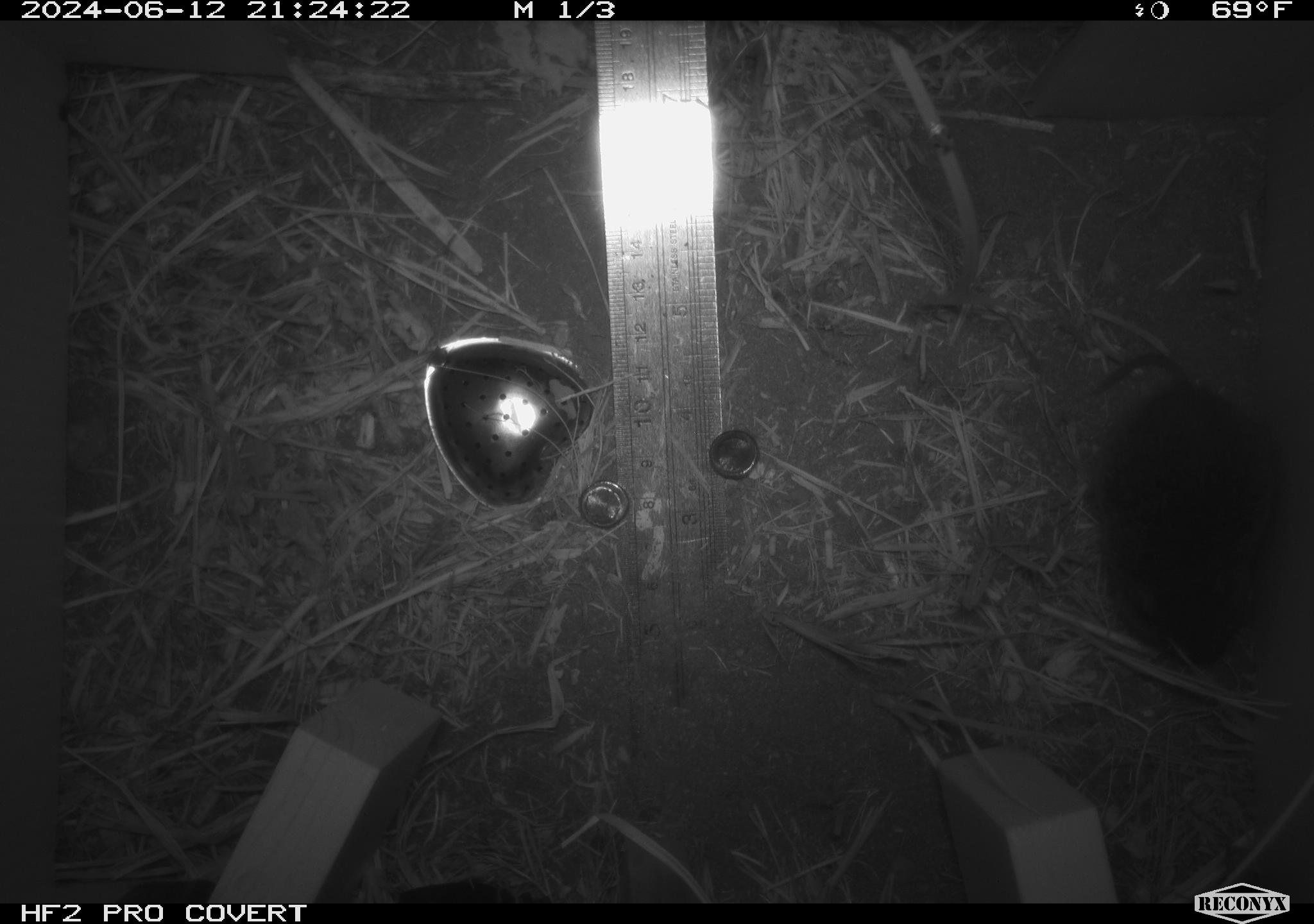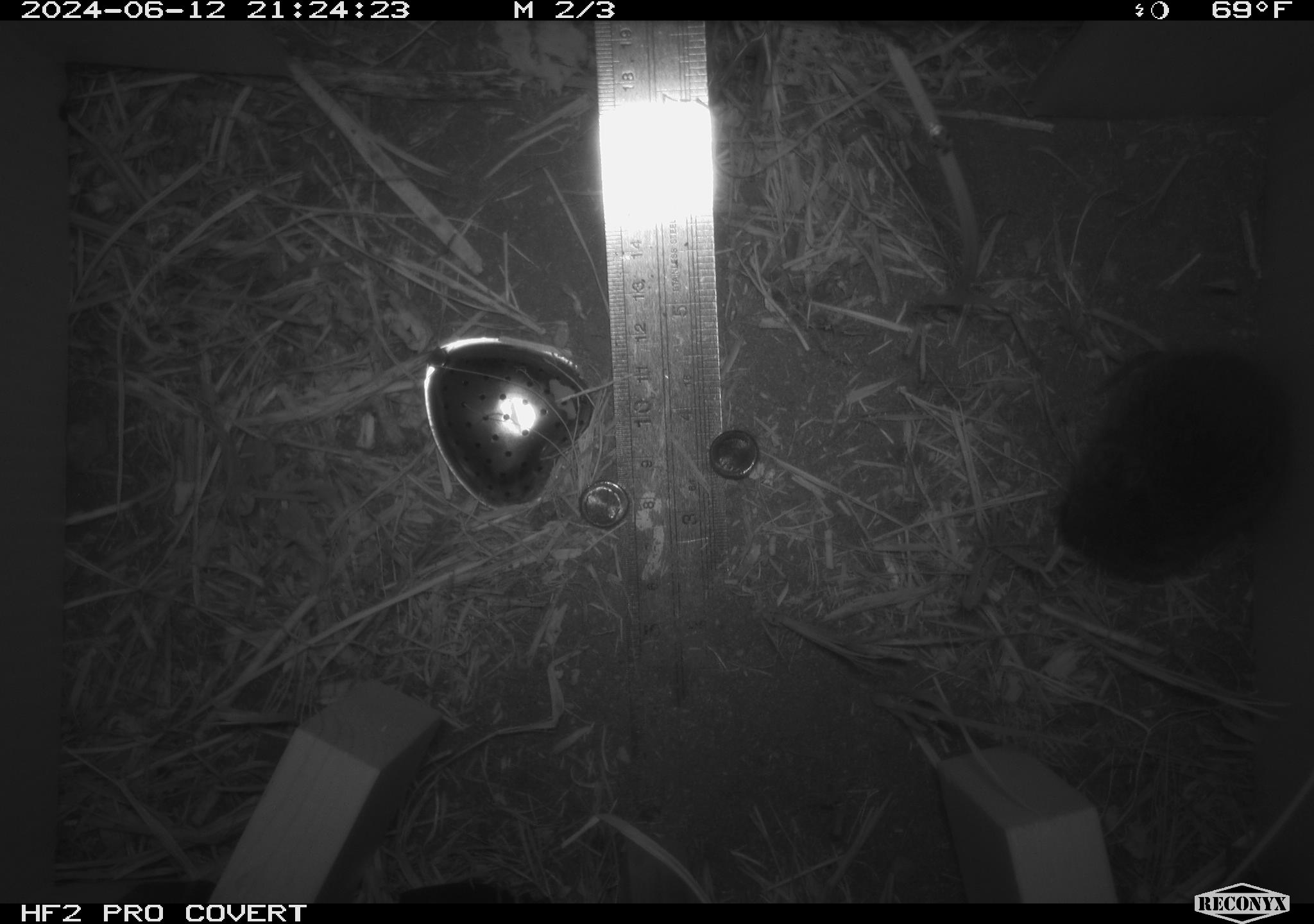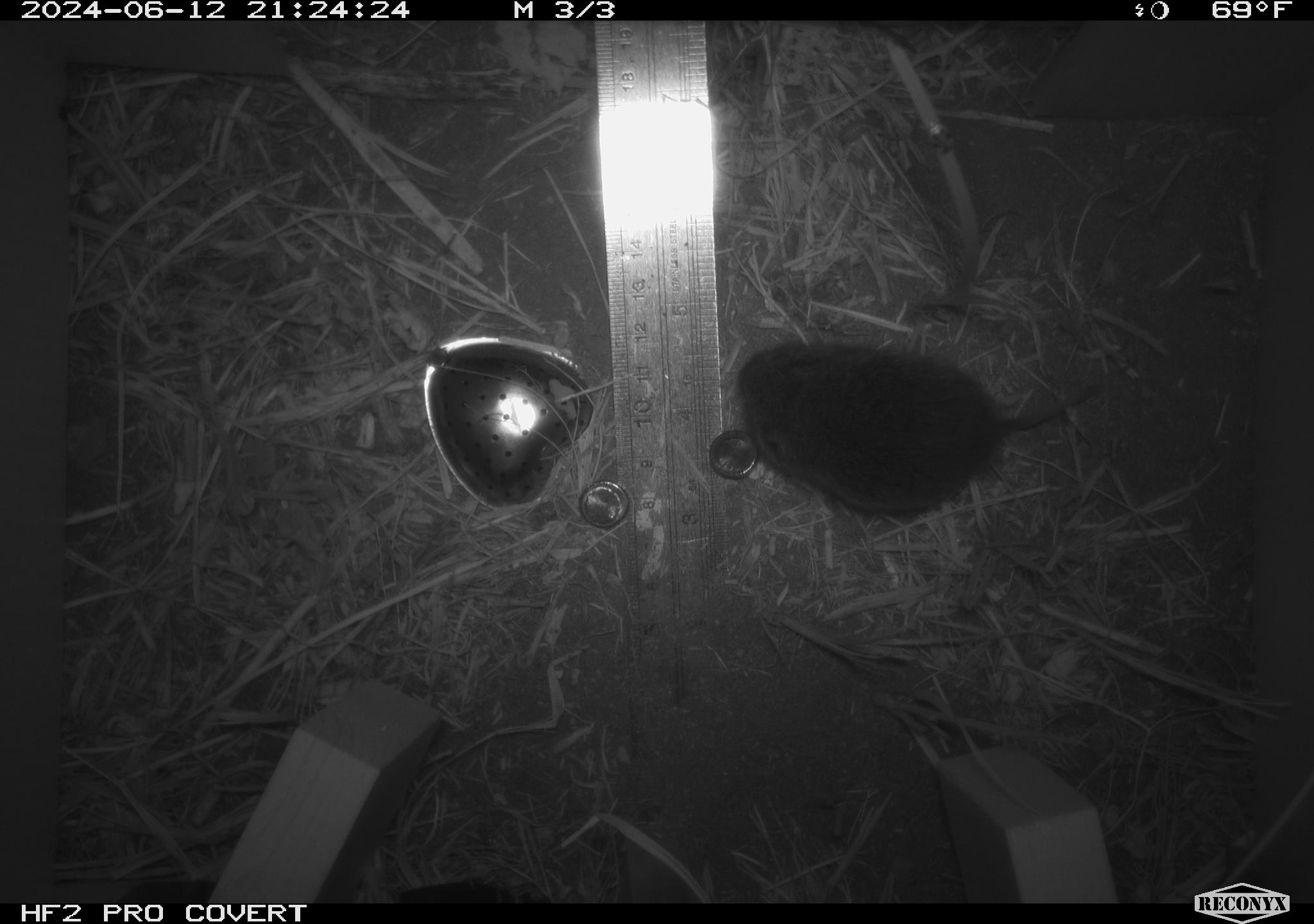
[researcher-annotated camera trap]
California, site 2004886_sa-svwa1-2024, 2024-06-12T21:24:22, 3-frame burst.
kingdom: Animalia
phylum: Chordata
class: Mammalia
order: Rodentia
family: Cricetidae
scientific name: Arvicolinae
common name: voles, lemmings, and muskrats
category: arvicolinae subfamily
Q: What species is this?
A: Arvicolinae subfamily (voles, lemmings, and muskrats) (Arvicolinae).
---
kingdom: Animalia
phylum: Arthropoda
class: Malacostraca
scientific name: Malacostraca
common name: amphipods, crabs, isopods, krill, lobsters and shrimps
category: malacostracan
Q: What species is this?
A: Malacostracan (amphipods, crabs, isopods, krill, lobsters and shrimps) (Malacostraca).